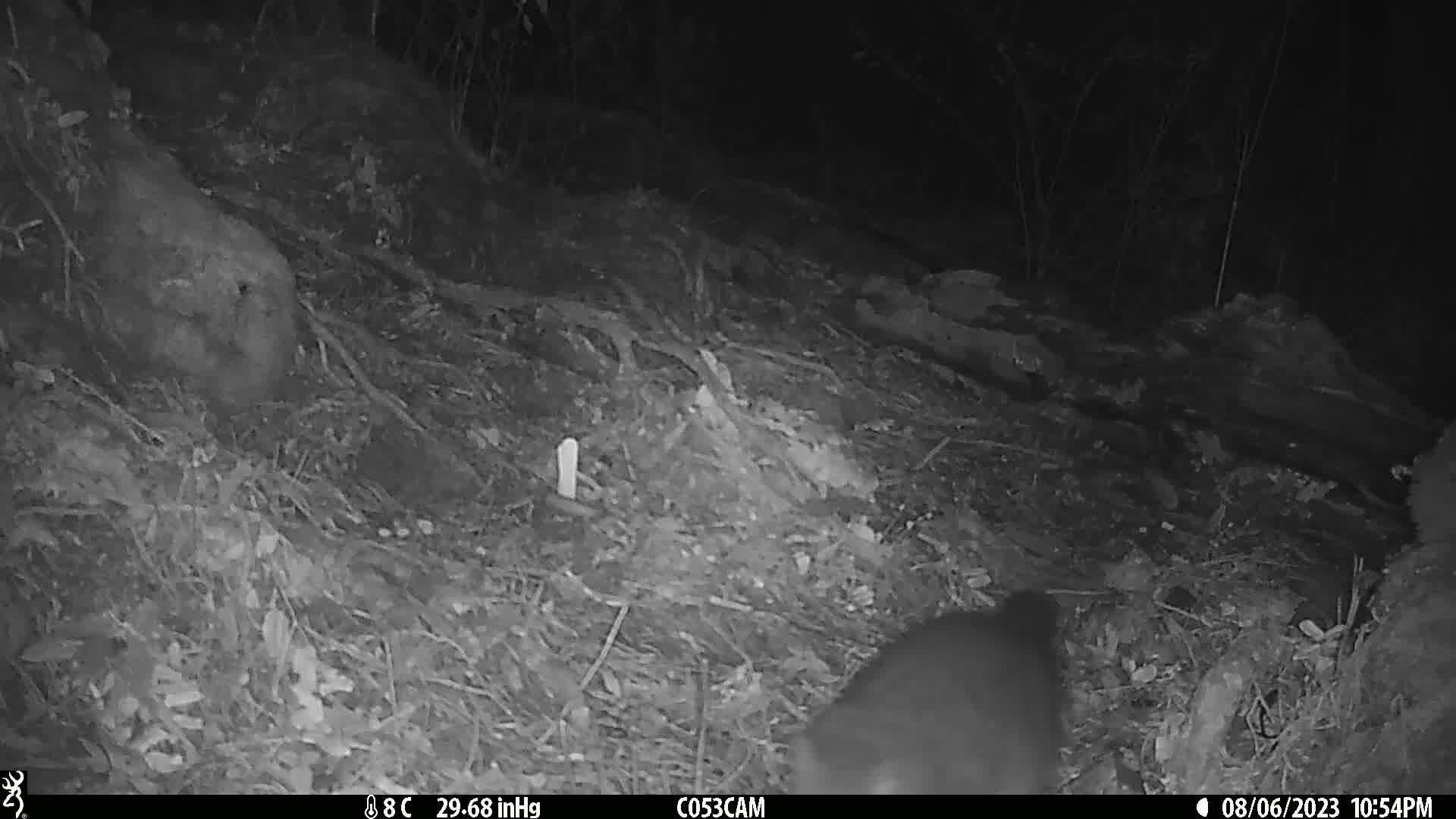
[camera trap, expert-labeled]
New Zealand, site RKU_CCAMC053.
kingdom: Animalia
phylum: Chordata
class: Mammalia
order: Diprotodontia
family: Phalangeridae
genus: Trichosurus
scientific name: Trichosurus vulpecula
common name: common brushtail possum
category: possum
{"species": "possum (common brushtail possum) (Trichosurus vulpecula)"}